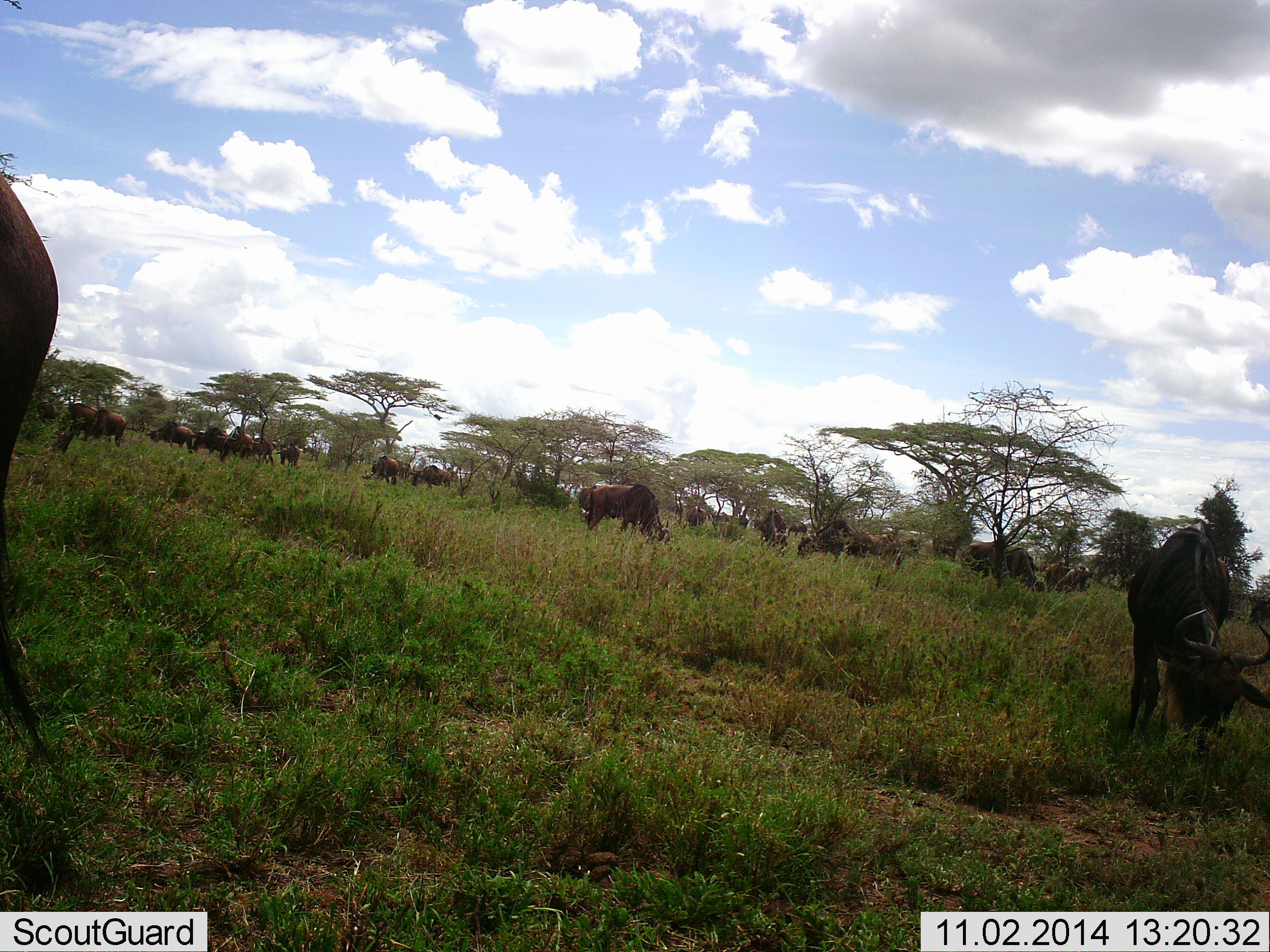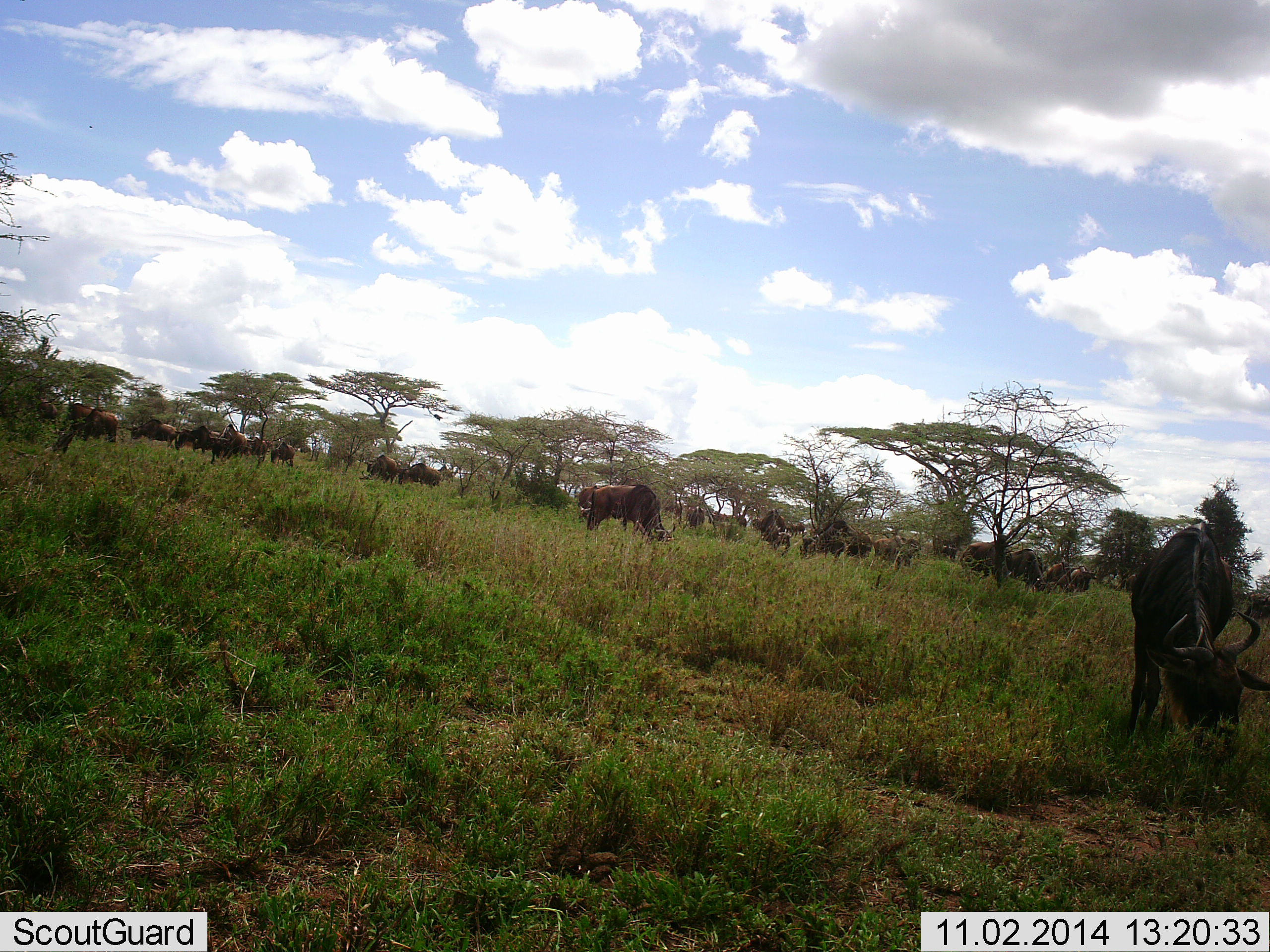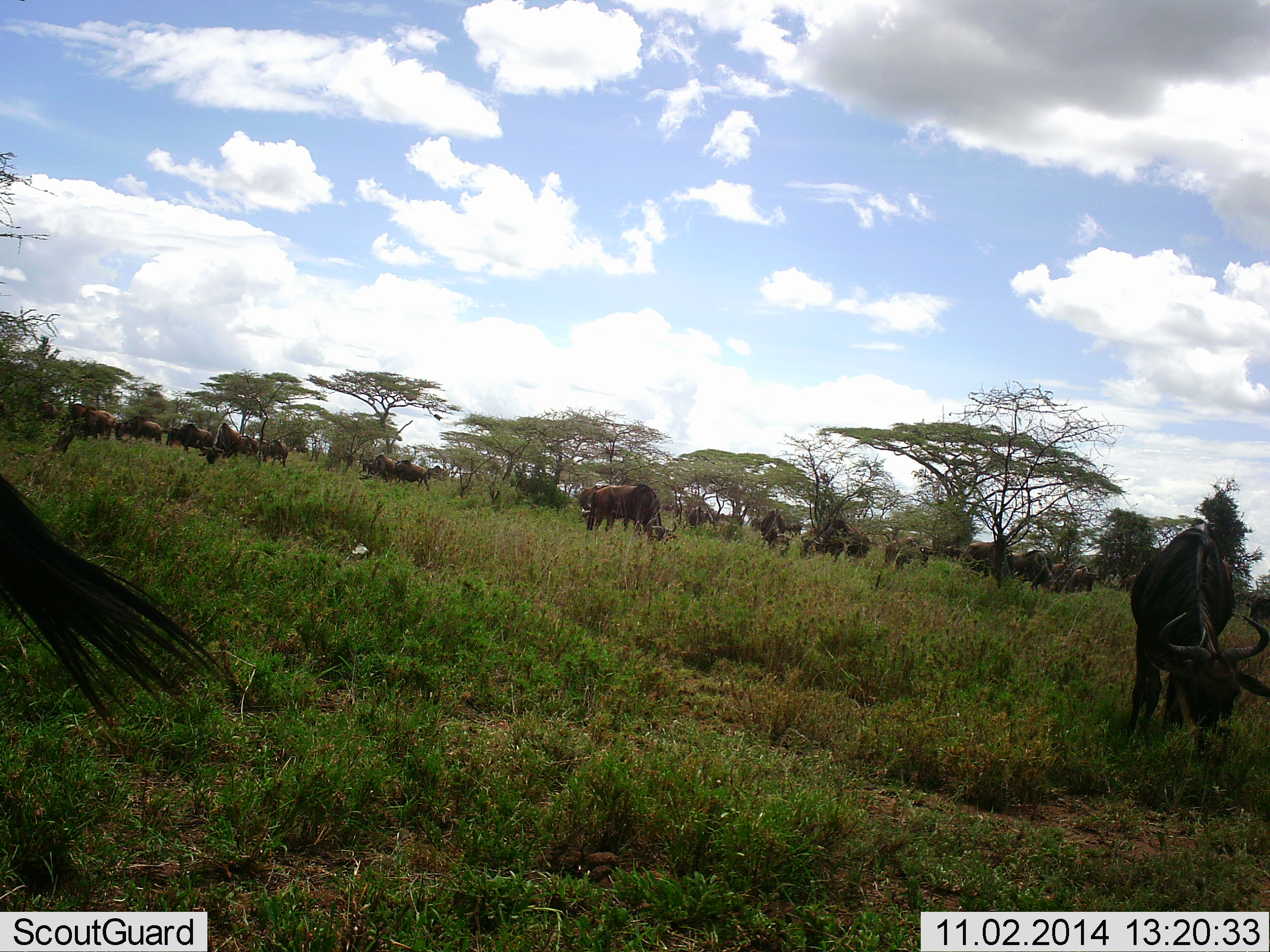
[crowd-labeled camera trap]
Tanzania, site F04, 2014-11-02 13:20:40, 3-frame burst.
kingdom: Animalia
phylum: Chordata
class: Mammalia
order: Artiodactyla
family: Bovidae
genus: Connochaetes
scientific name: Connochaetes taurinus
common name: blue wildebeest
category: wildebeest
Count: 11-50.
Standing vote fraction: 70%.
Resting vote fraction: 0%.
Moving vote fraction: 70%.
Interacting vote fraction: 0%.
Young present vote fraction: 0%.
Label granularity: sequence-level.